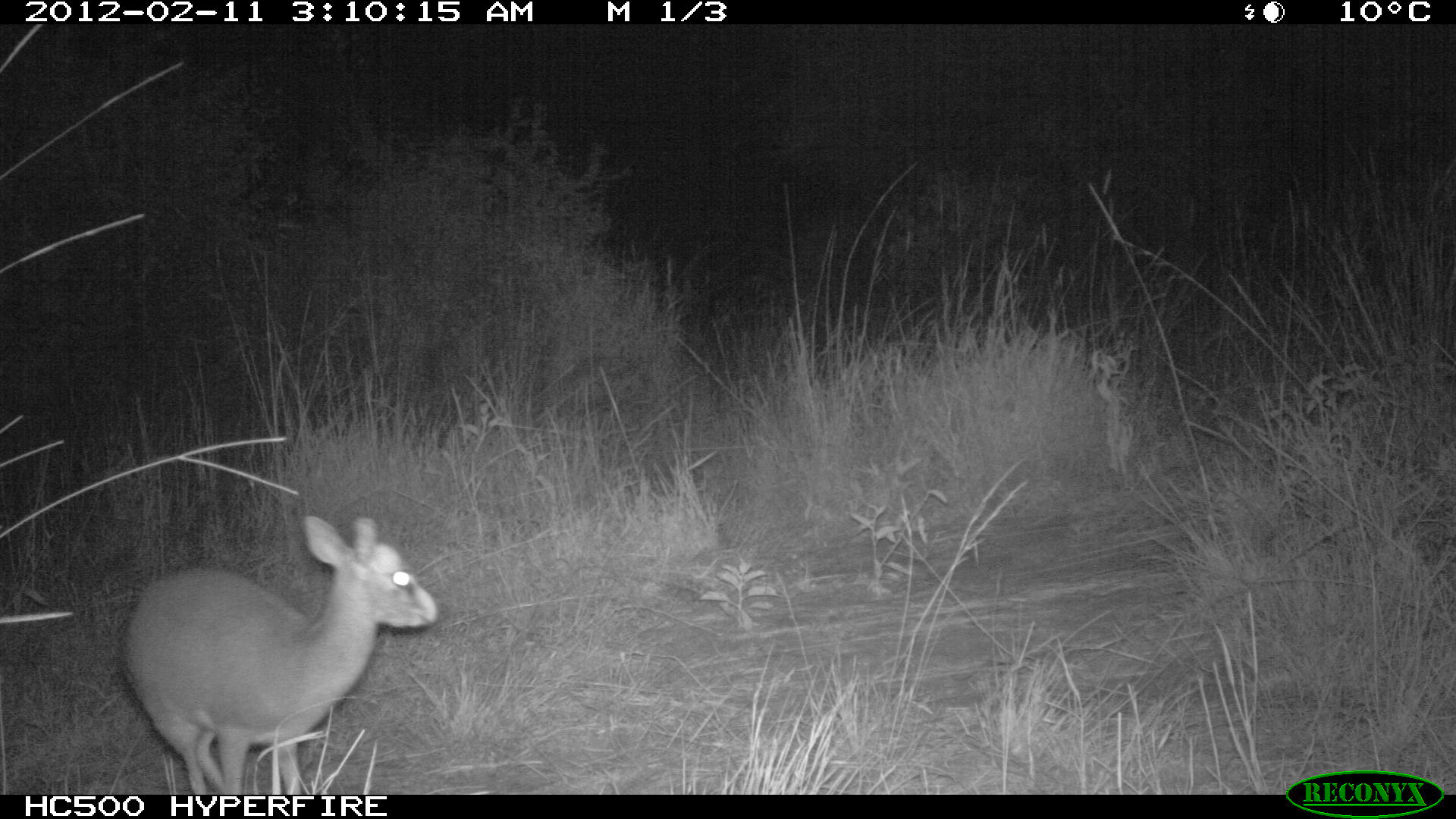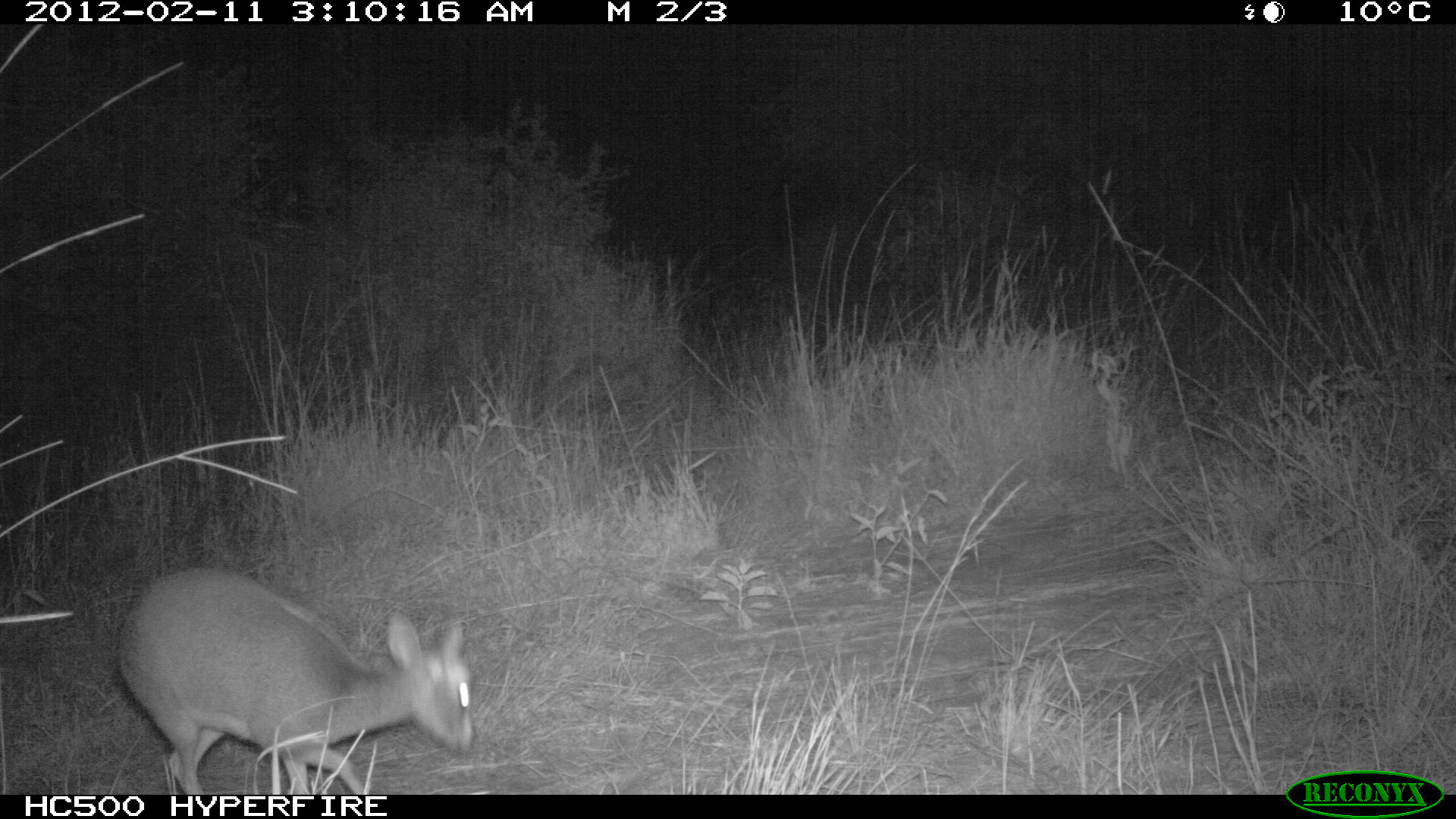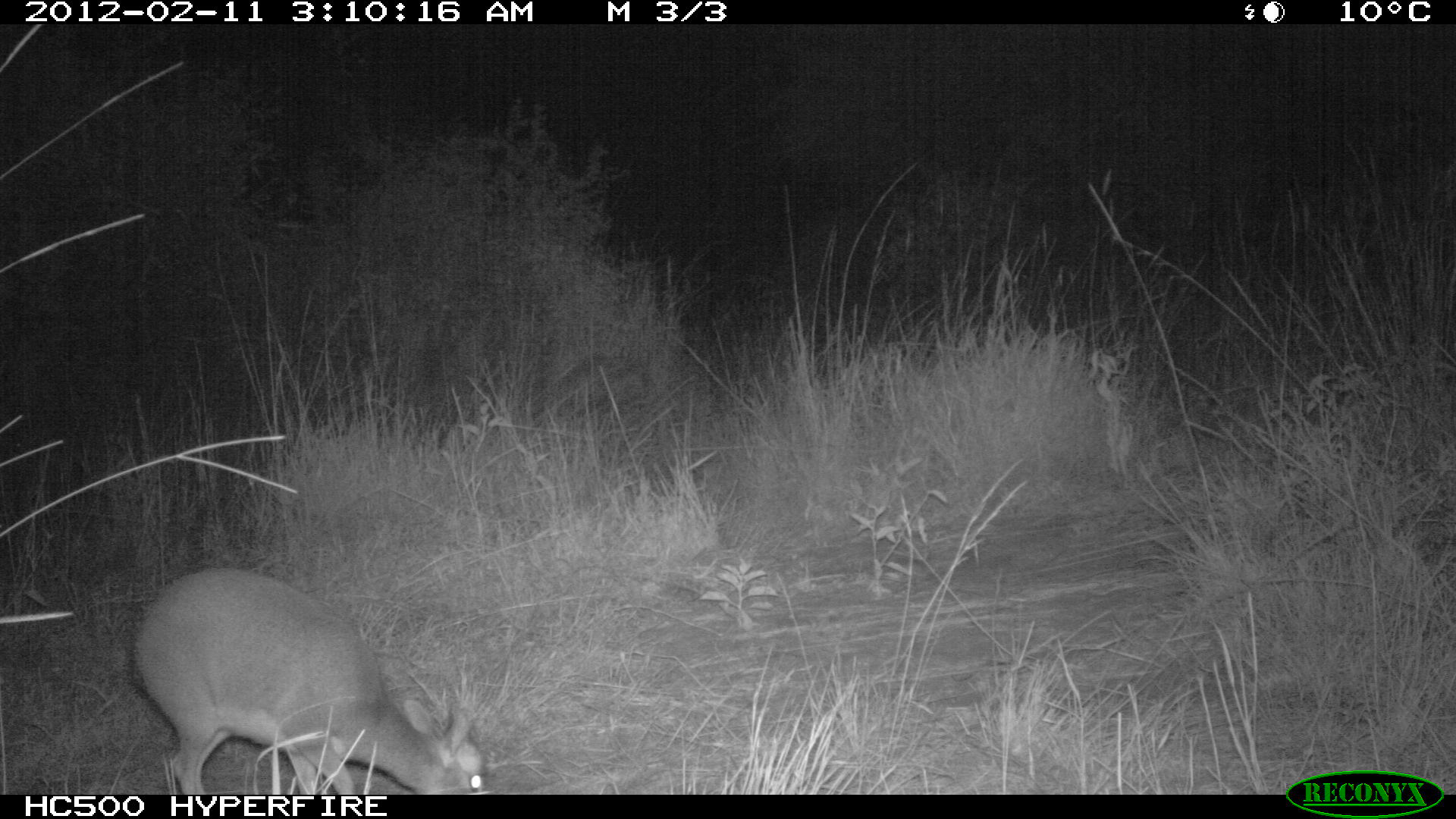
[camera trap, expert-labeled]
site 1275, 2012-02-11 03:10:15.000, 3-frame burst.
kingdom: Animalia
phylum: Chordata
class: Mammalia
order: Artiodactyla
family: Bovidae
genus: Madoqua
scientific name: Madoqua guentheri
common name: günther's dik-dik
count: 1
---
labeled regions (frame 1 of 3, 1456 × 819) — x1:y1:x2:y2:
madoqua guentheri: 118:509:439:794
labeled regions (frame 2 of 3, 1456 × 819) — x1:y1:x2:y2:
madoqua guentheri: 113:562:475:794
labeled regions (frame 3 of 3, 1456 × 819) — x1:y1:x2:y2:
madoqua guentheri: 129:563:488:794